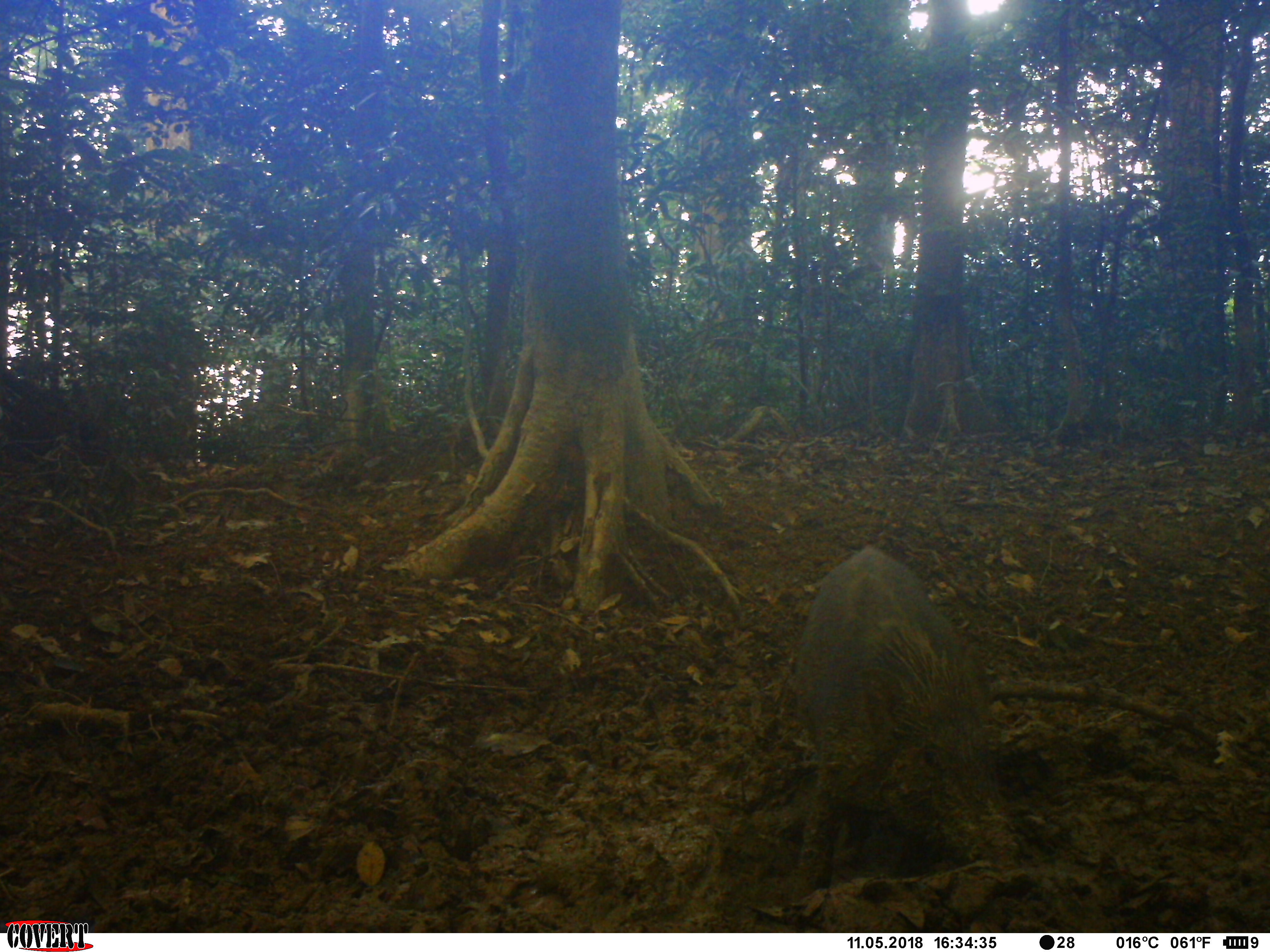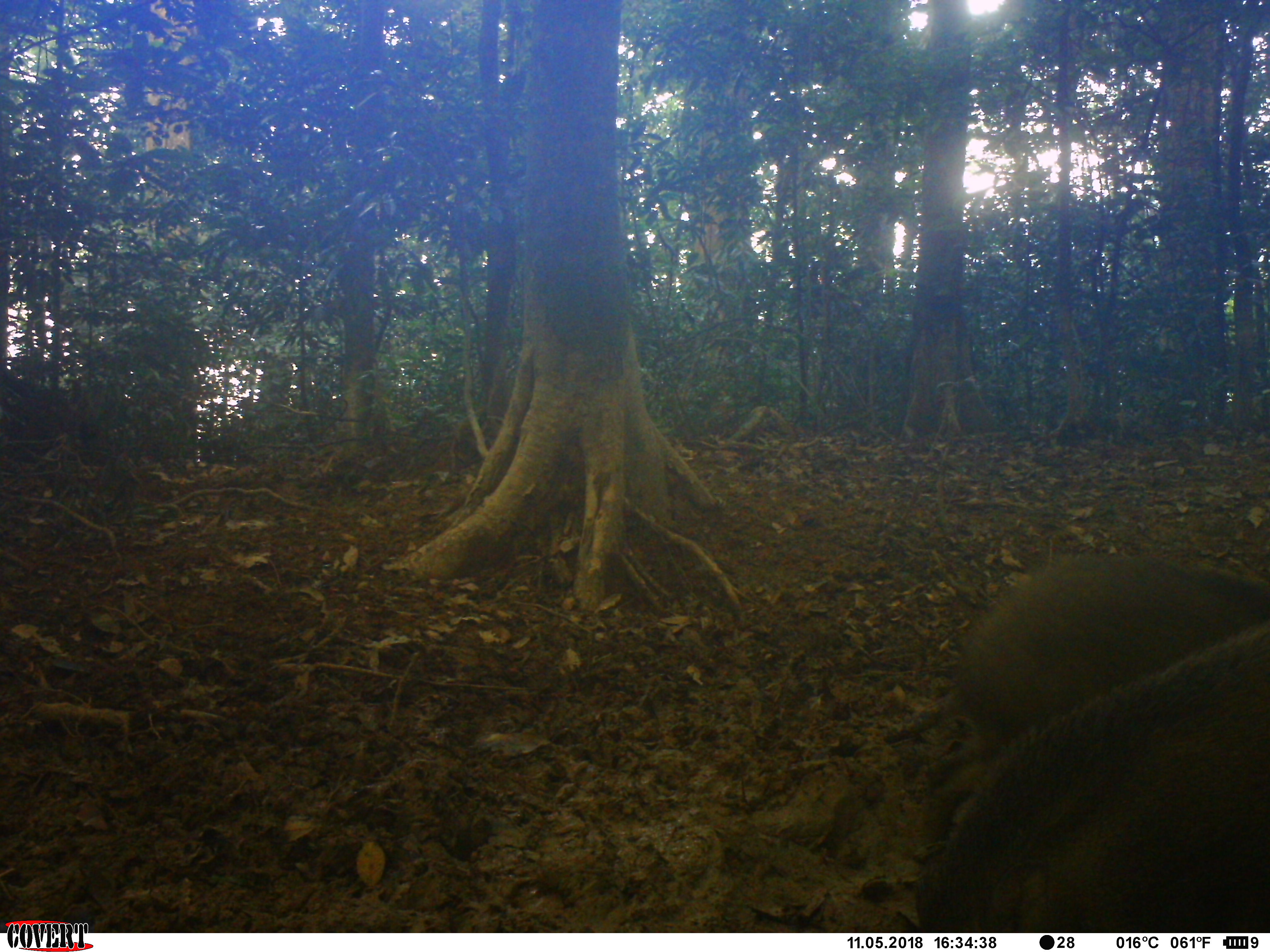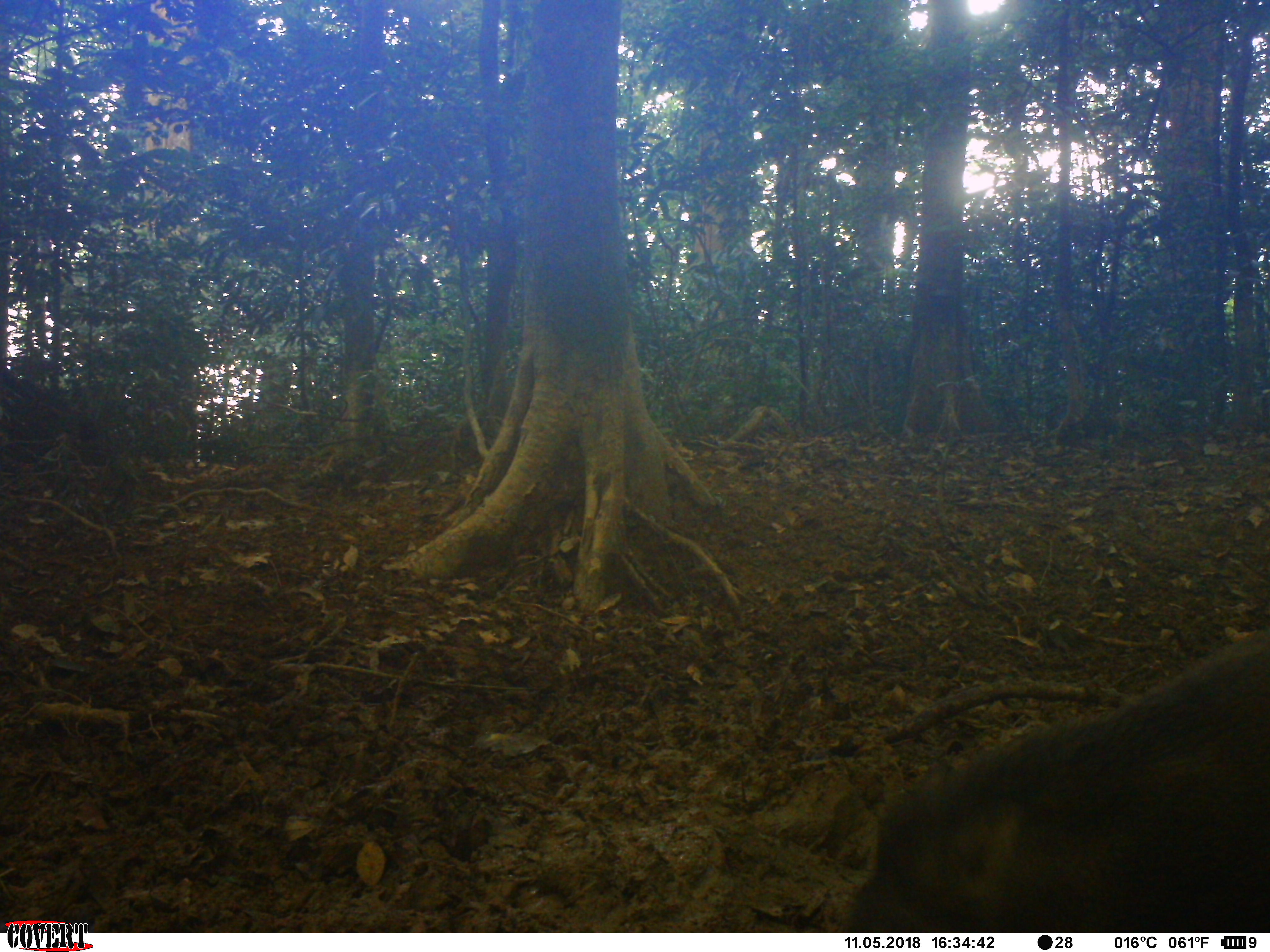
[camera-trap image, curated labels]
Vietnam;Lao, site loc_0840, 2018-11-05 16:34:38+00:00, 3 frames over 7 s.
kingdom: Animalia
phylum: Chordata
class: Mammalia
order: Artiodactyla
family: Suidae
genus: Sus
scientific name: Sus scrofa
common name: eurasian wild pig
Eurasian wild pig (Sus scrofa). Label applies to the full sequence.